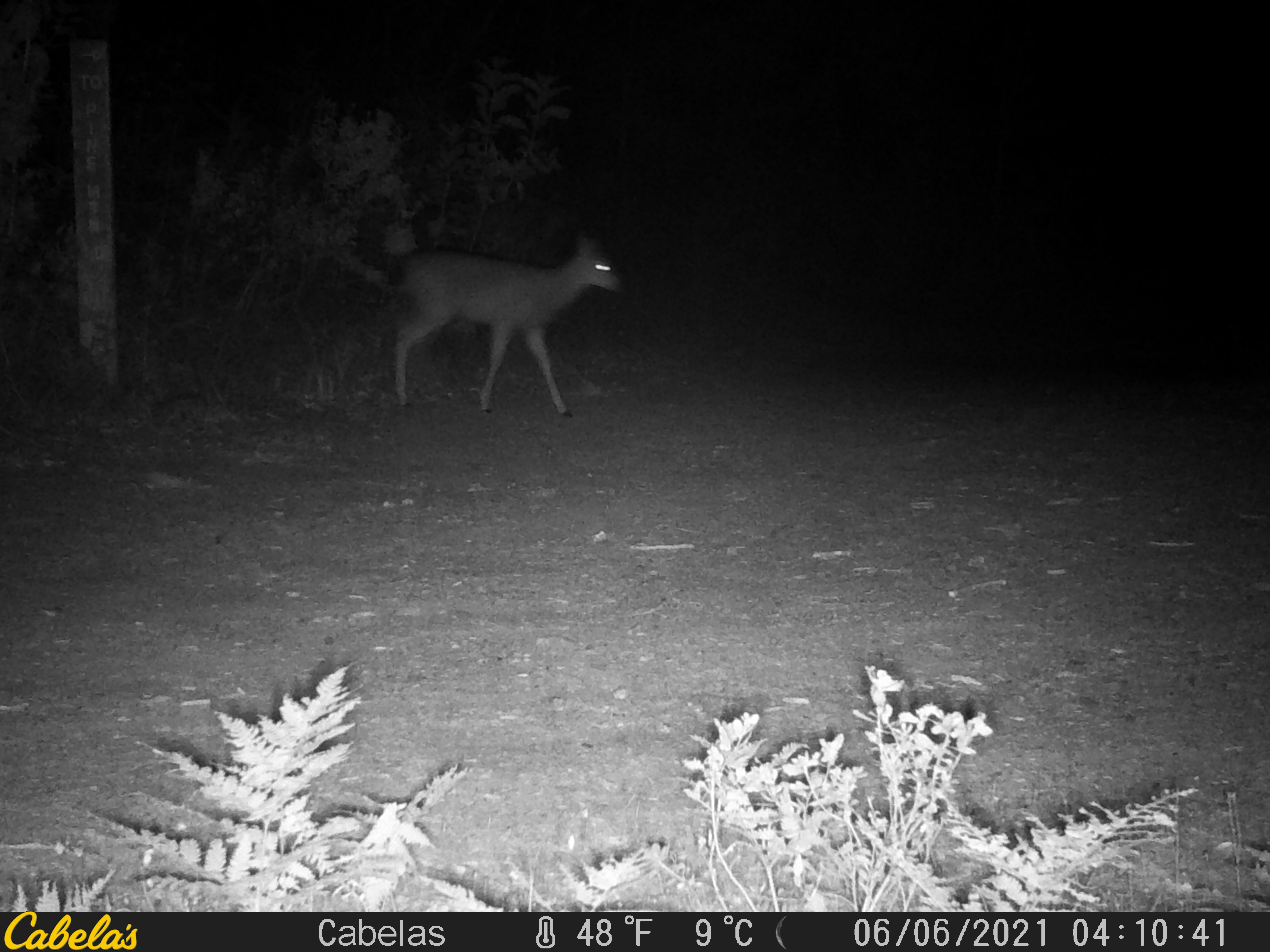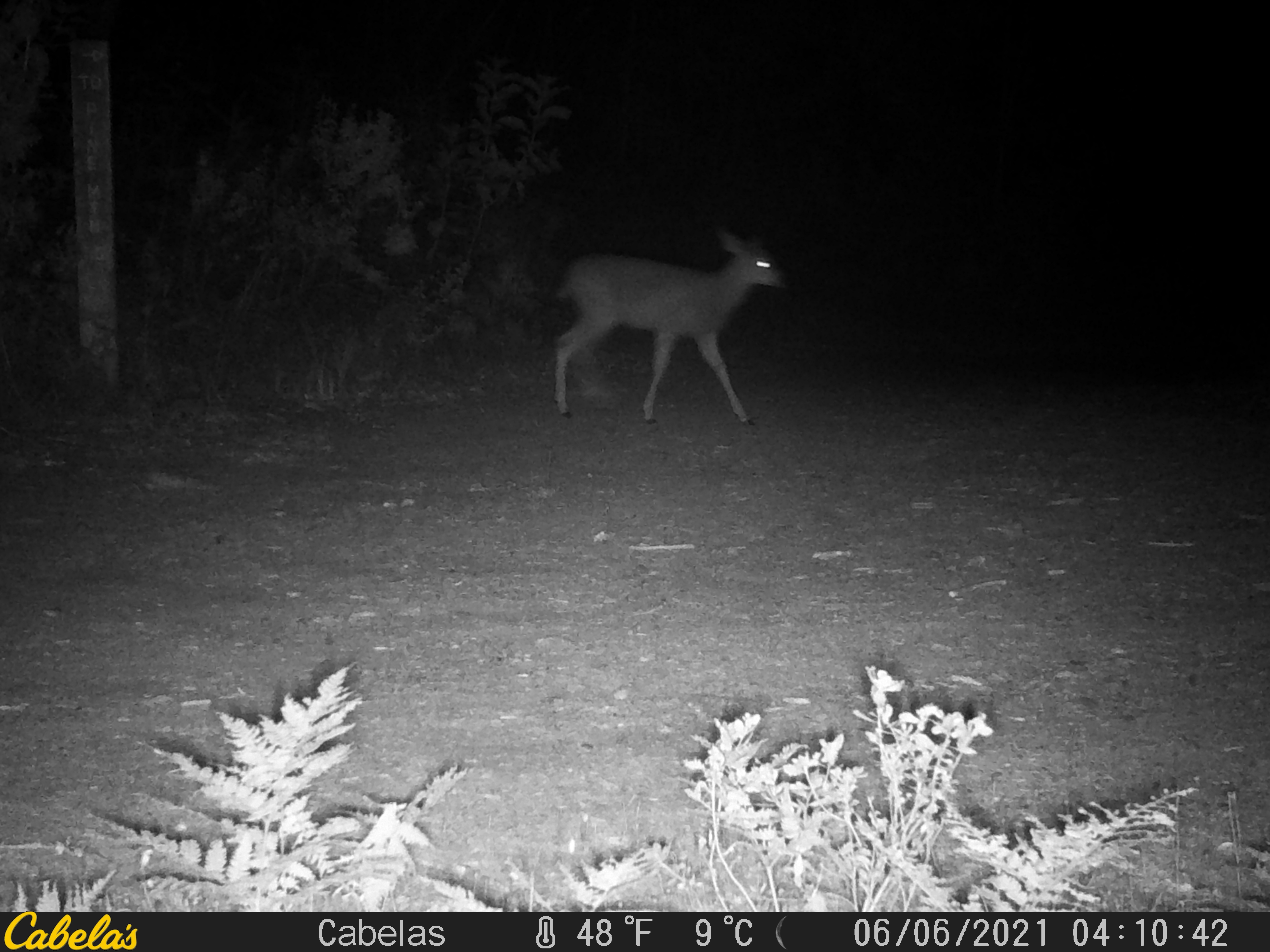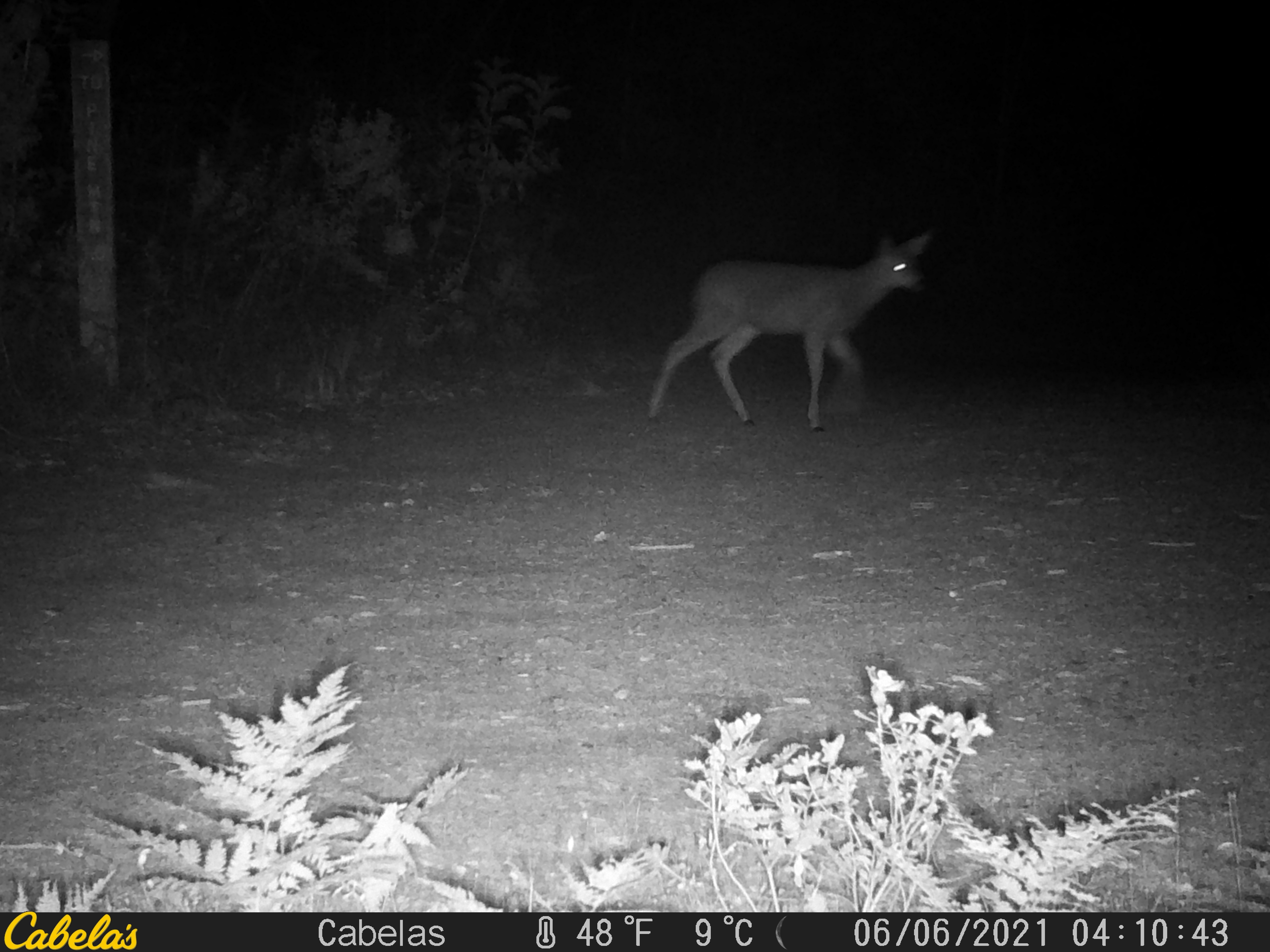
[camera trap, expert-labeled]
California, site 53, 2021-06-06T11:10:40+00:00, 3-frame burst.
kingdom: Animalia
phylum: Chordata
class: Mammalia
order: Artiodactyla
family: Cervidae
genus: Odocoileus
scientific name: Odocoileus hemionus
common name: mule deer